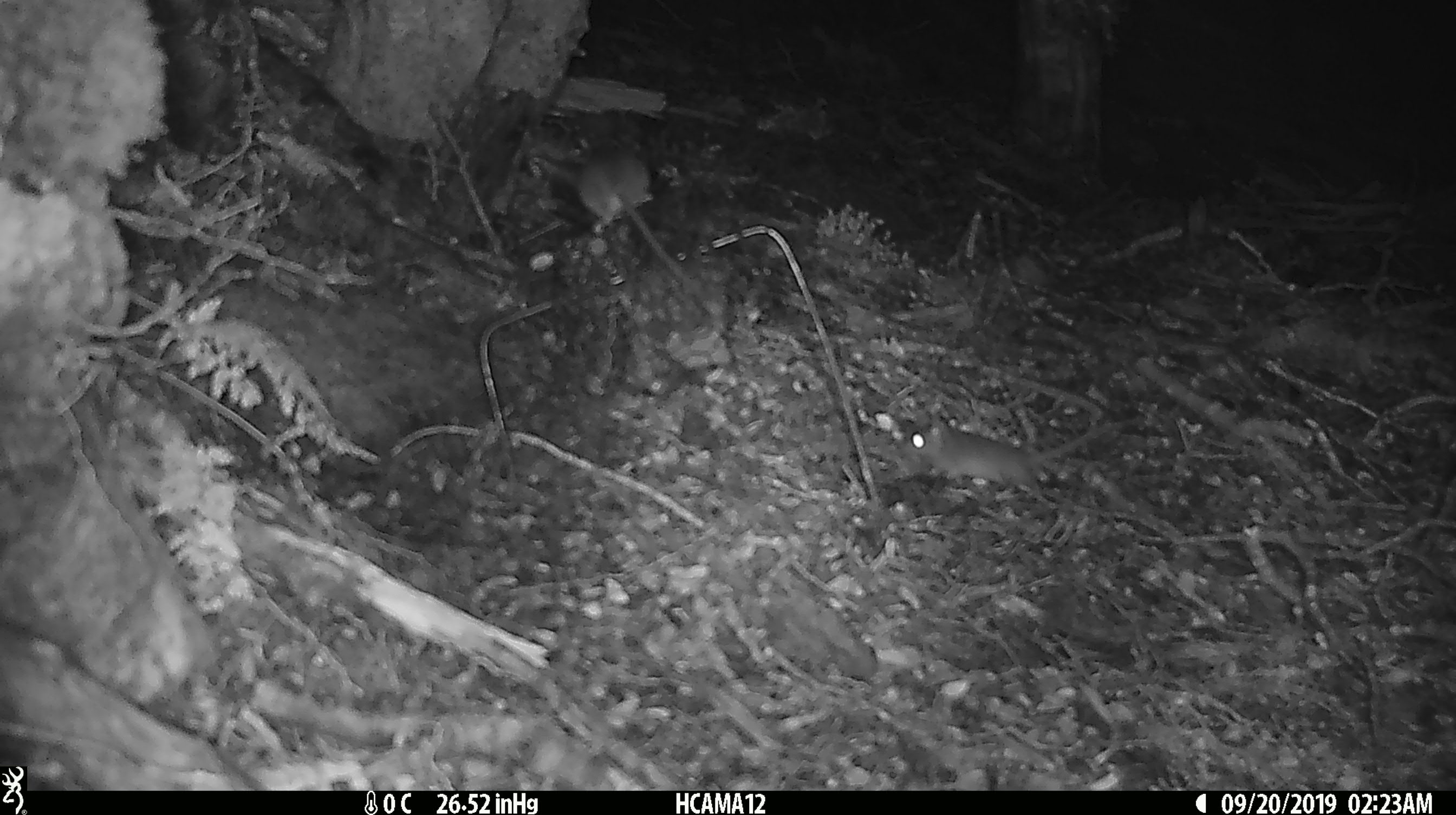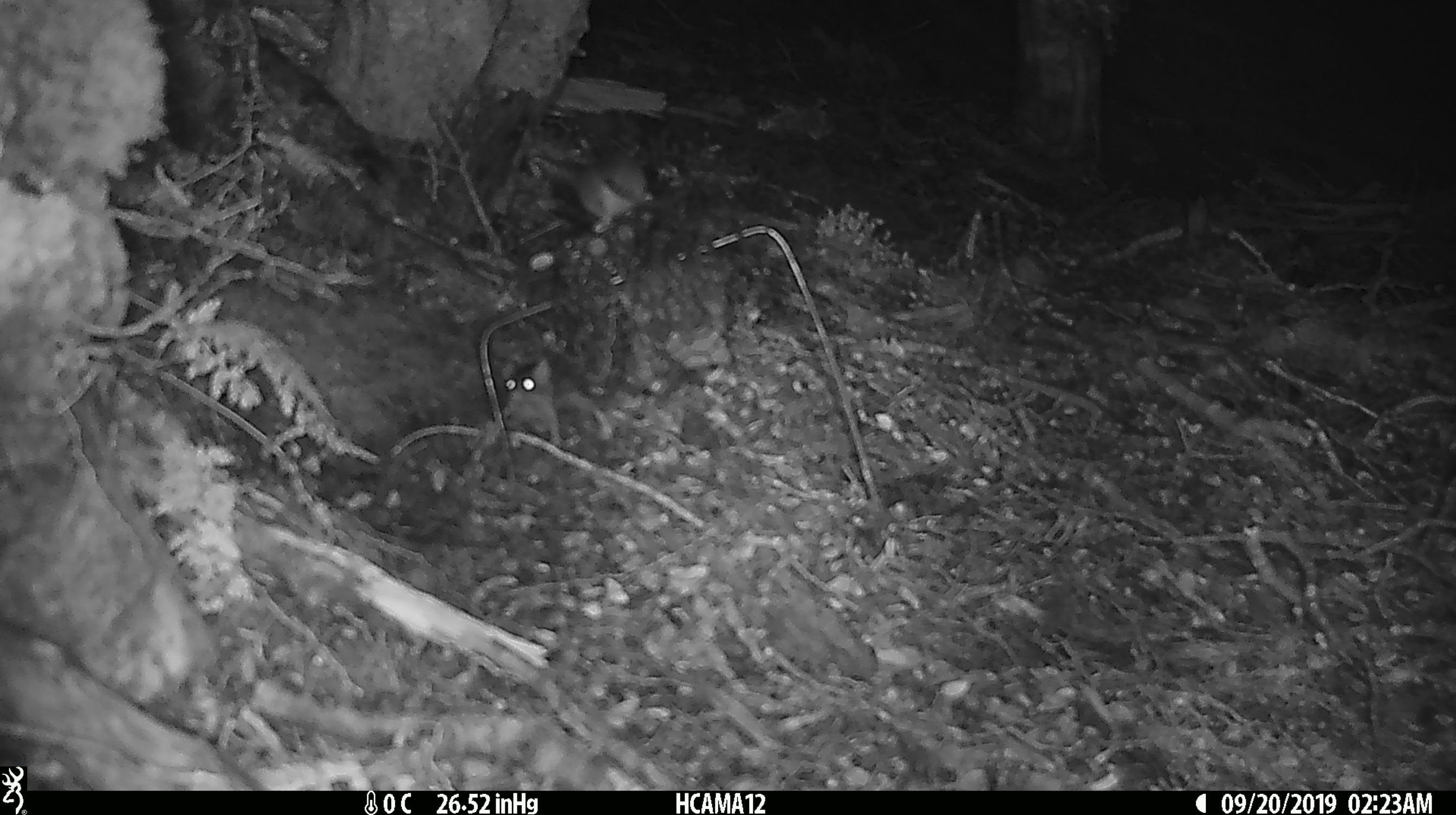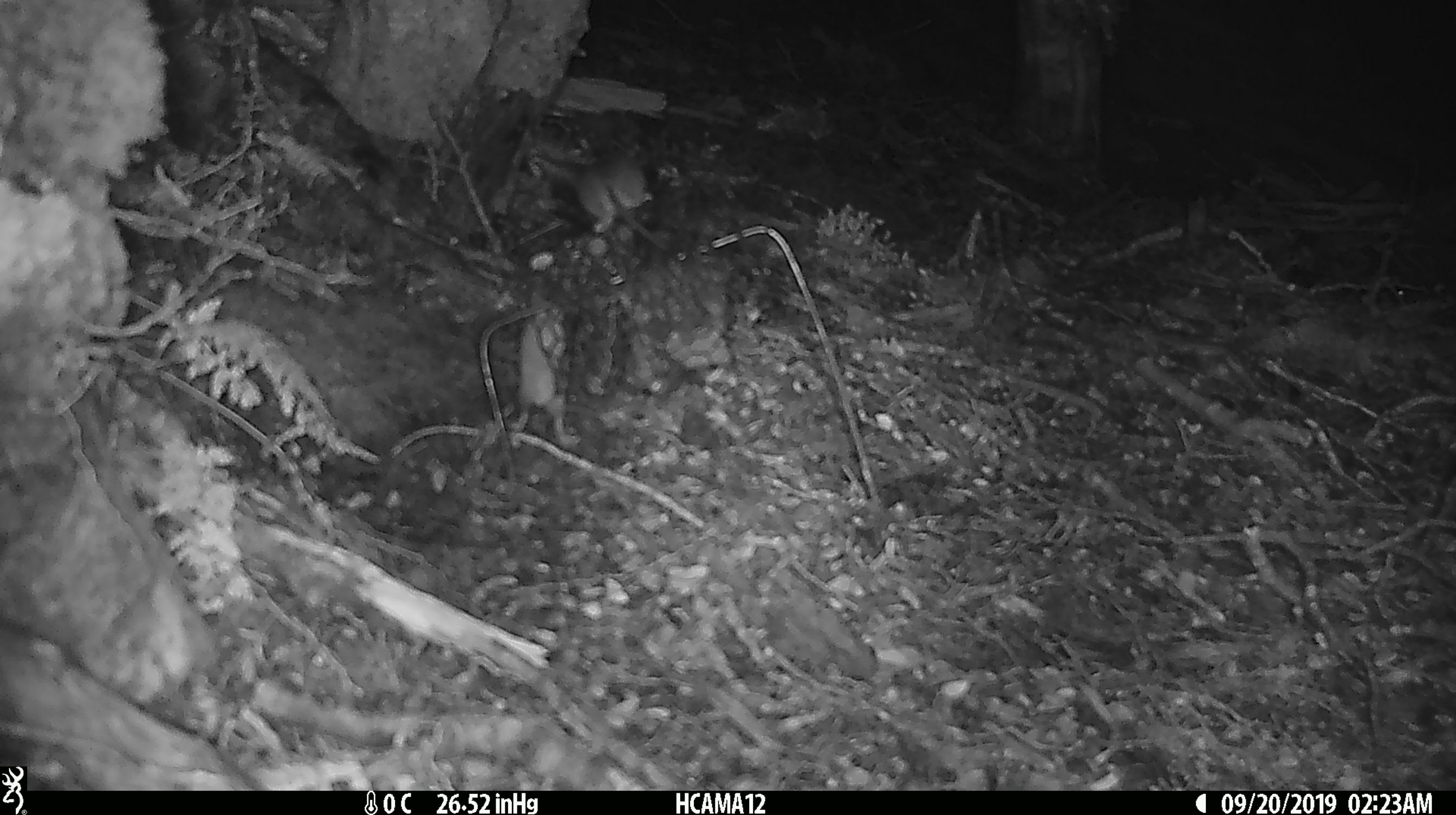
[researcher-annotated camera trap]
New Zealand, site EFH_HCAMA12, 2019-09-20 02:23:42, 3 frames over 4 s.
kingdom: Animalia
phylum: Chordata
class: Mammalia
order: Rodentia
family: Muridae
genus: Mus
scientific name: Mus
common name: mouse